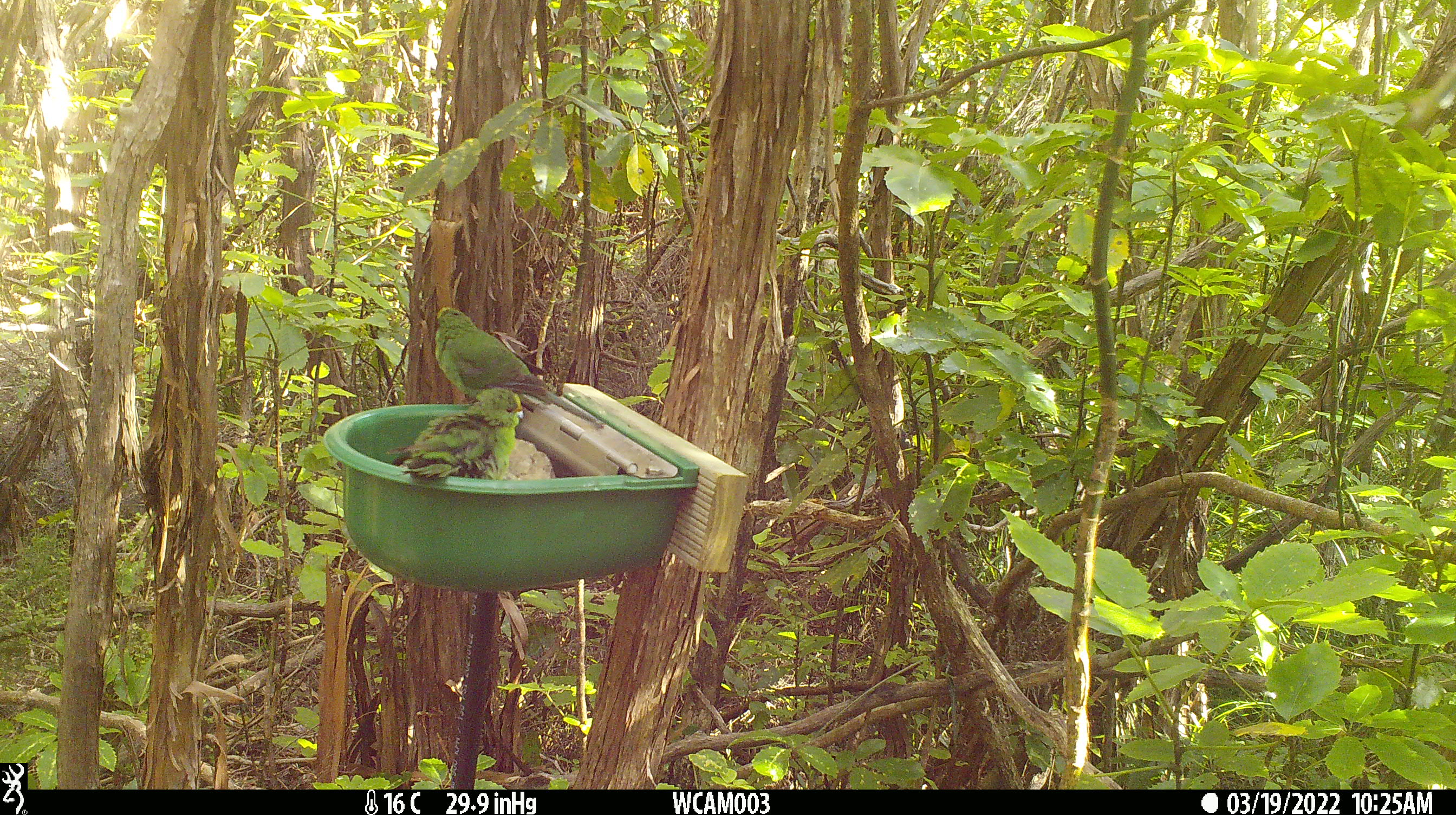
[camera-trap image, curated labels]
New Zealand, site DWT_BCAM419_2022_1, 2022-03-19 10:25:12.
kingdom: Animalia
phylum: Chordata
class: Aves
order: Psittaciformes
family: Psittaculidae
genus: Cyanoramphus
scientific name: Cyanoramphus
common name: parakeet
Parakeet (Cyanoramphus).